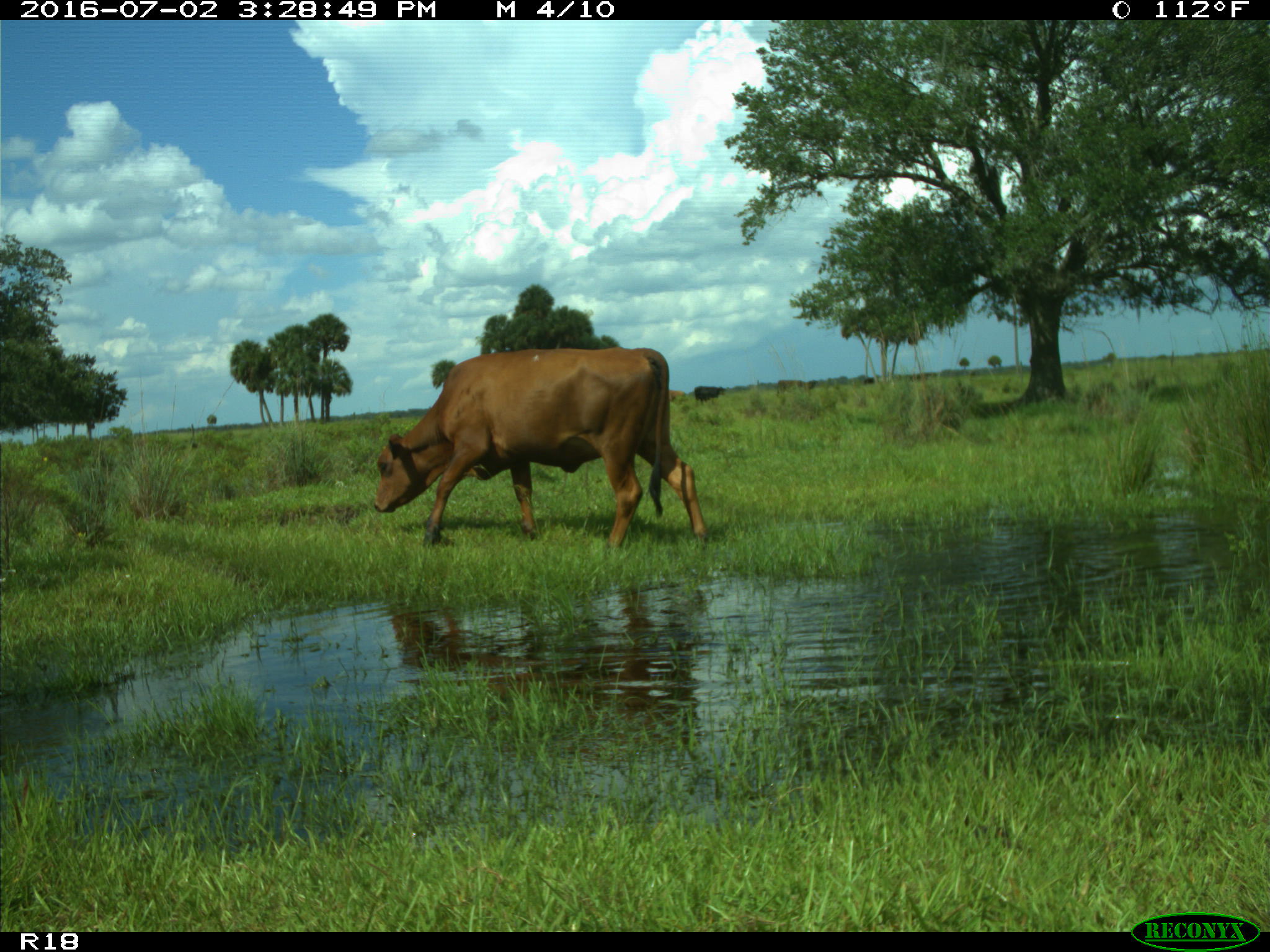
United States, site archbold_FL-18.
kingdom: Animalia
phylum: Chordata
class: Mammalia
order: Artiodactyla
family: Bovidae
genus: Bos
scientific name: Bos taurus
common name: domestic cow